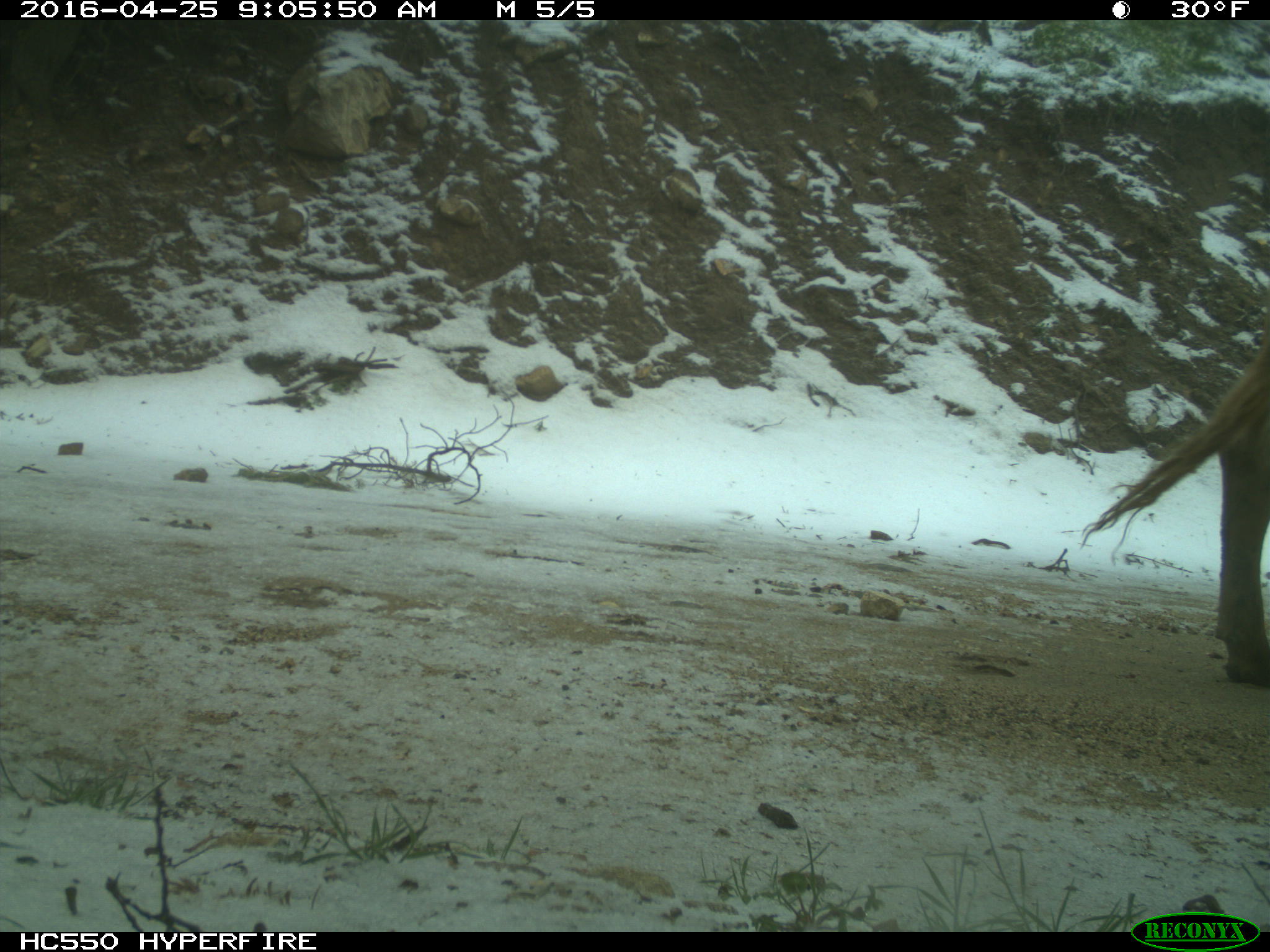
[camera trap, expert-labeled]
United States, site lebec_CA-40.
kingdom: Animalia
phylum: Chordata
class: Mammalia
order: Artiodactyla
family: Bovidae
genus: Bos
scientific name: Bos taurus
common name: domestic cow